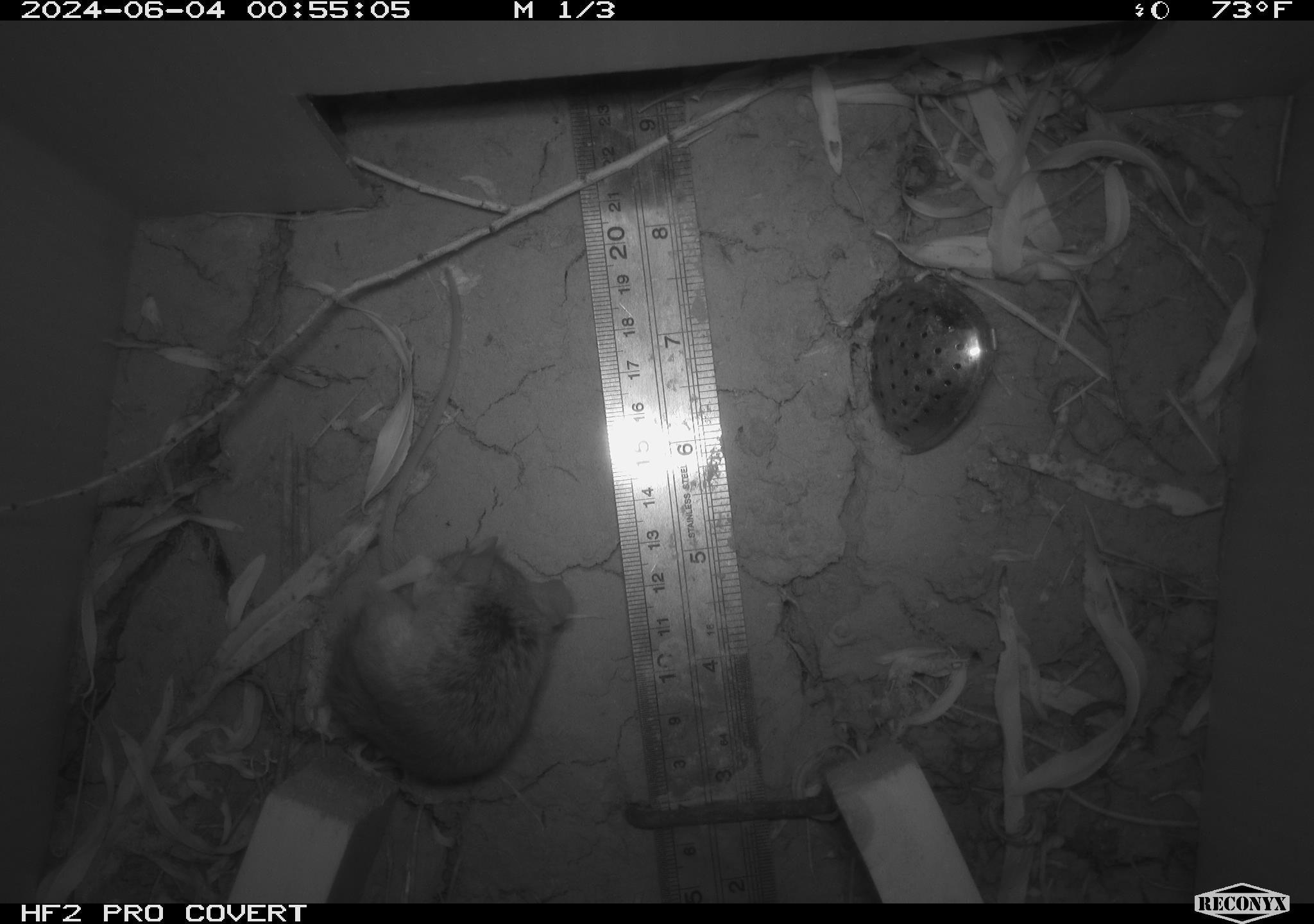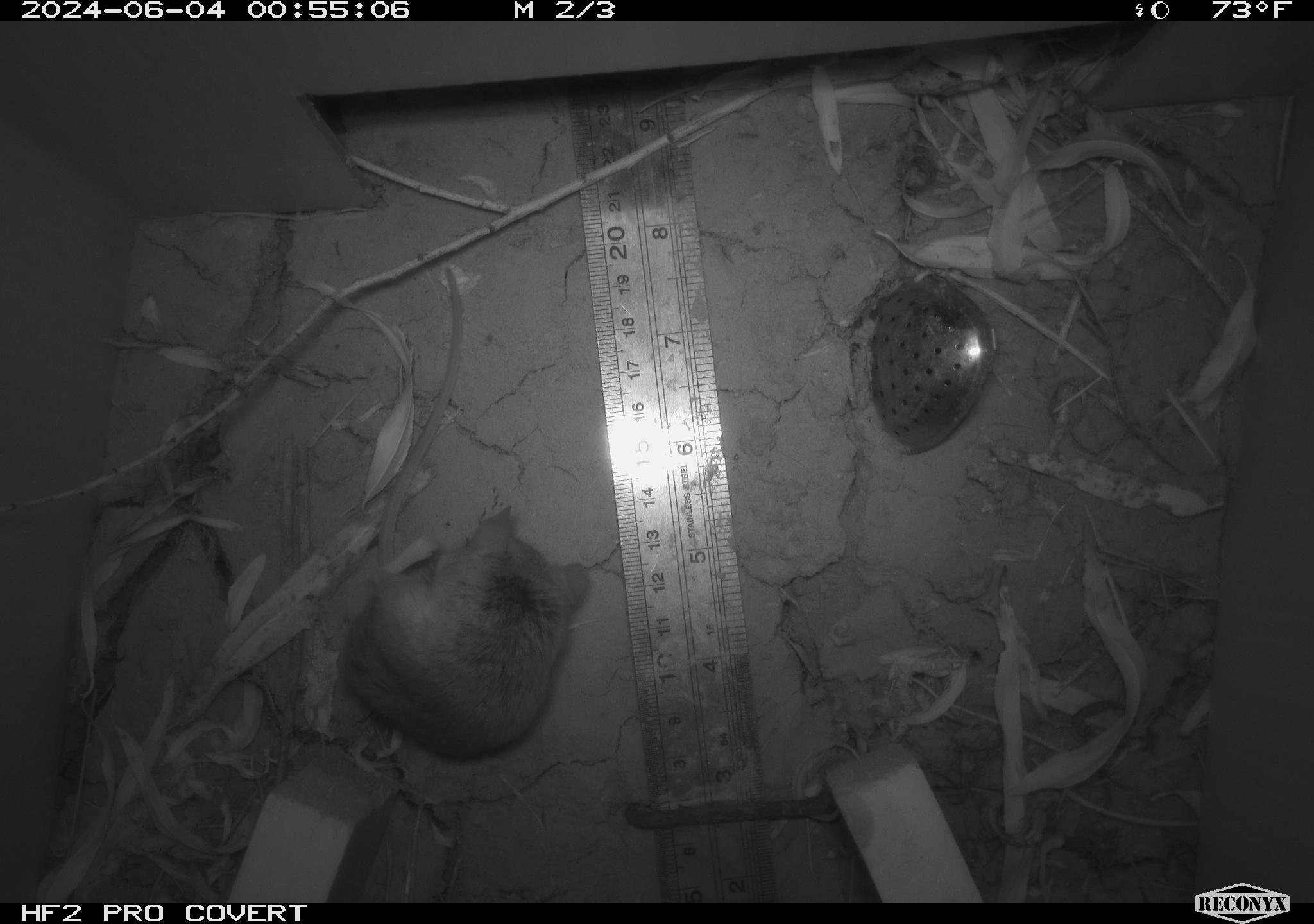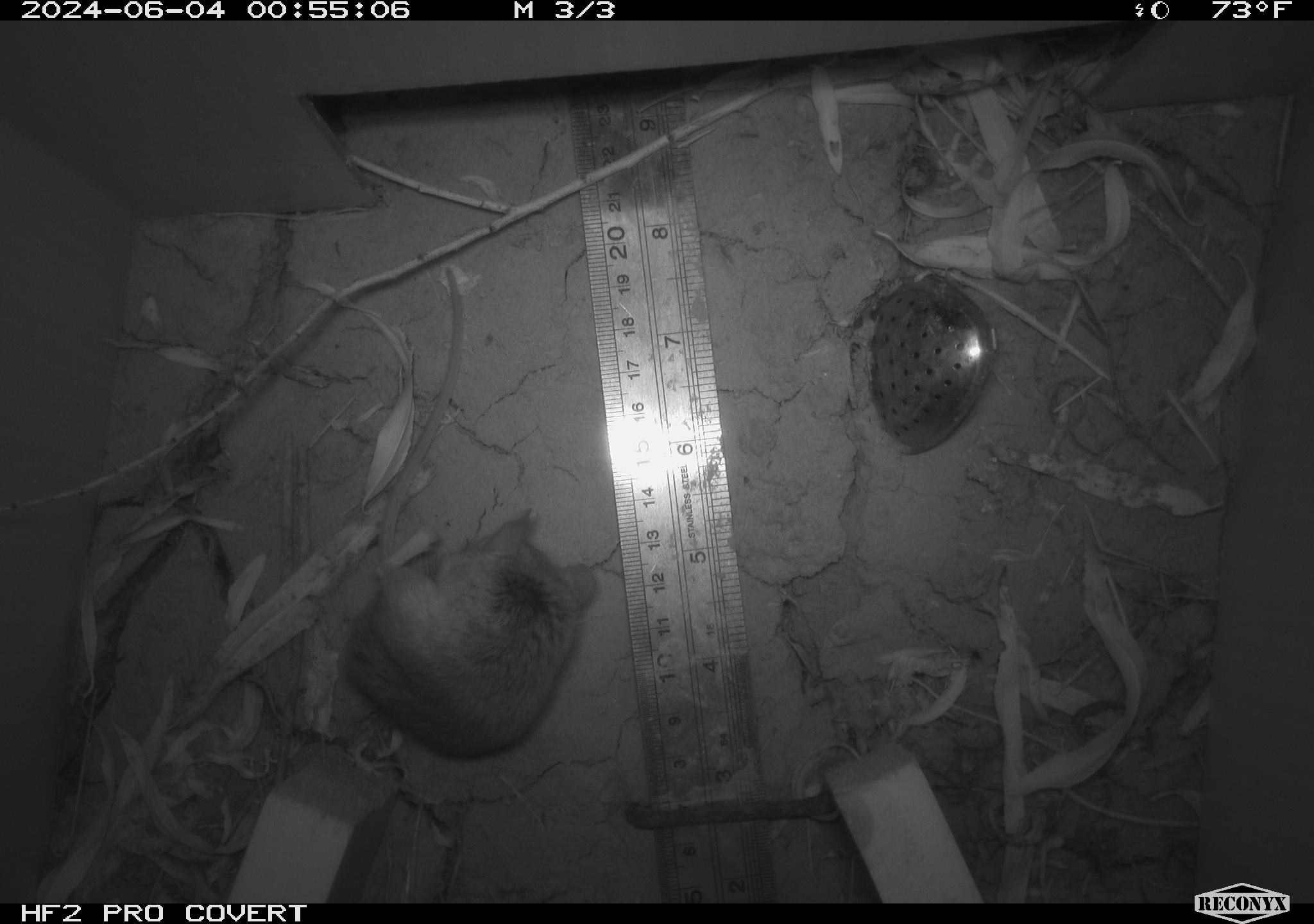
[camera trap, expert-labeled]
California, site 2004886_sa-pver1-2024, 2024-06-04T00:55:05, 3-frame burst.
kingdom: Animalia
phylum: Chordata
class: Mammalia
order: Rodentia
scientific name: Rodentia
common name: mouse species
Mouse species (Rodentia).